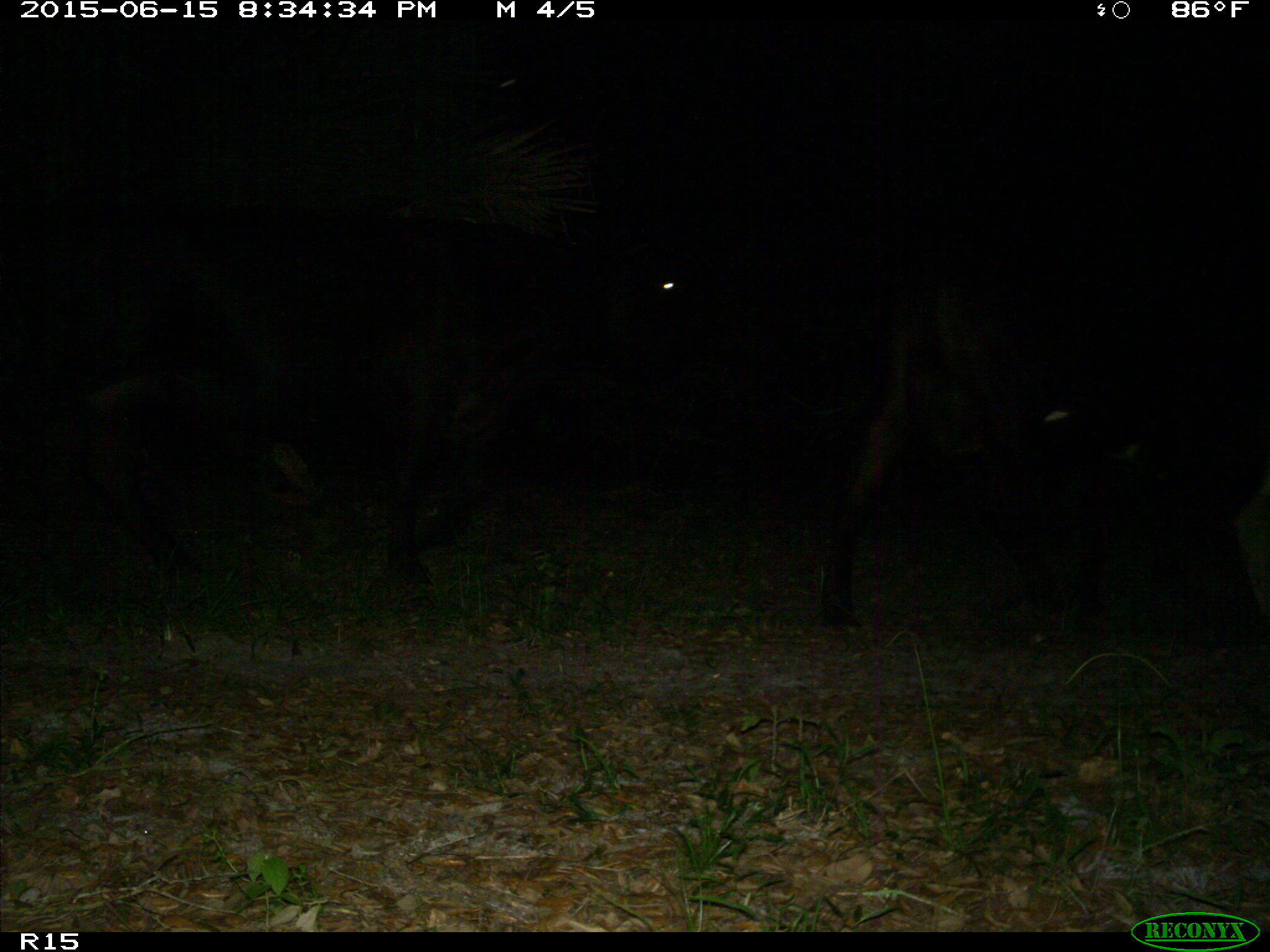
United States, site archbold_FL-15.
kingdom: Animalia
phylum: Chordata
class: Mammalia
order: Artiodactyla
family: Bovidae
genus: Bos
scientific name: Bos taurus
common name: domestic cow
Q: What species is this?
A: Bos taurus (domestic cow).